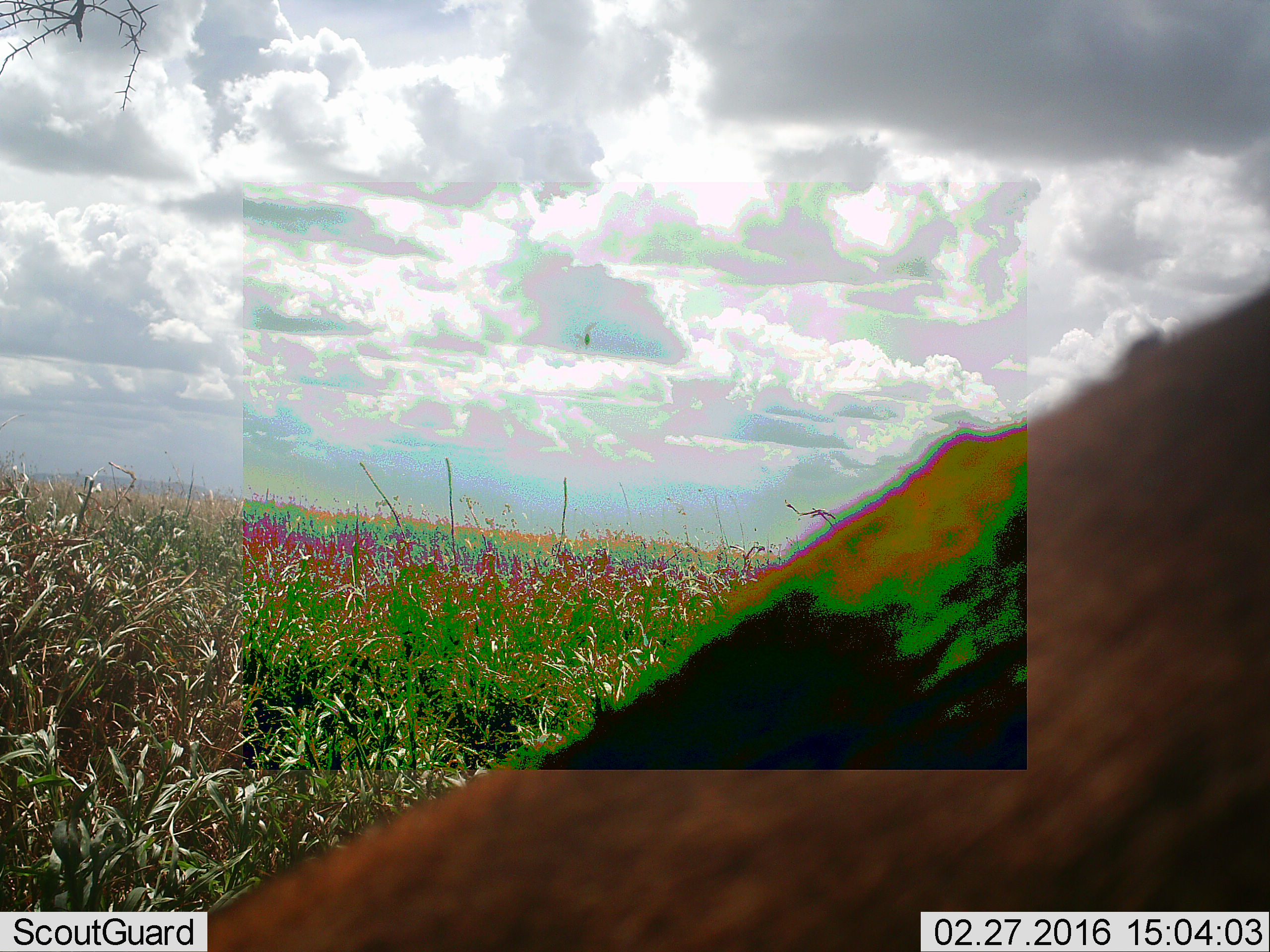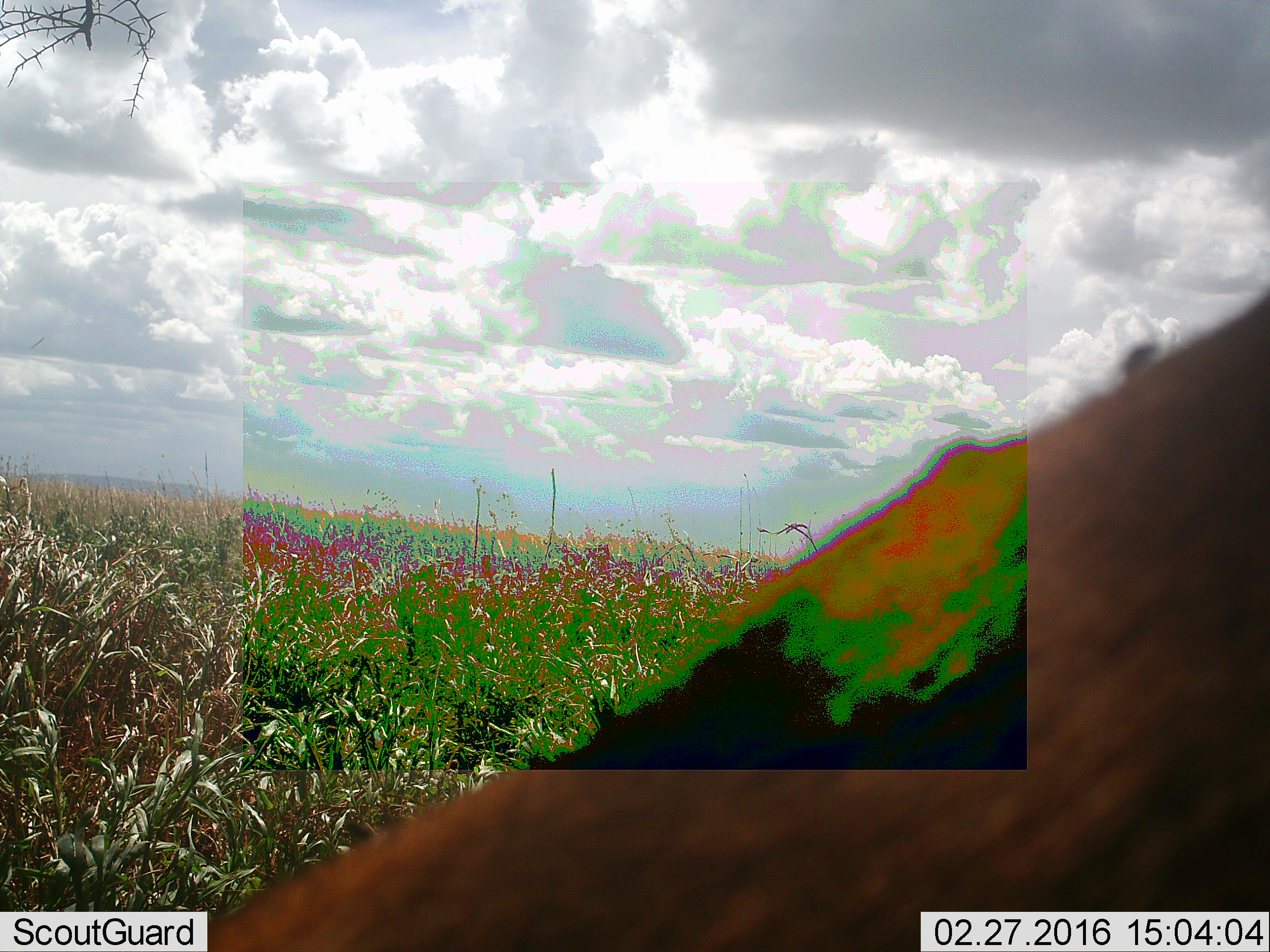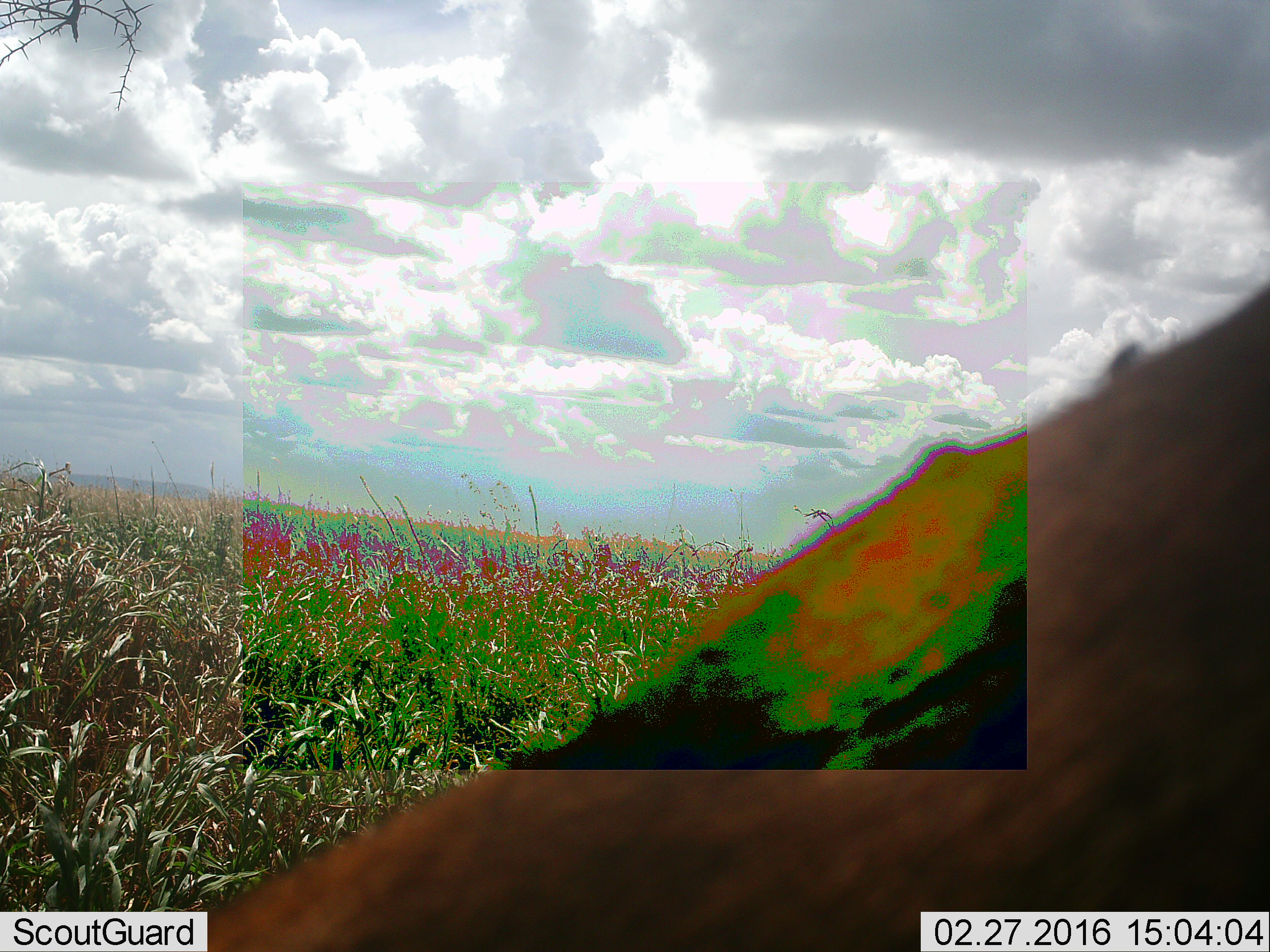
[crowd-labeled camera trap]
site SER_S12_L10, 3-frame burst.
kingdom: Animalia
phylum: Chordata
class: Mammalia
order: Artiodactyla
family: Bovidae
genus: Eudorcas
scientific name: Eudorcas thomsonii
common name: thomson's gazelle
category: gazellethomsons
Gazellethomsons (thomson's gazelle) (Eudorcas thomsonii), count 1. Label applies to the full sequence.